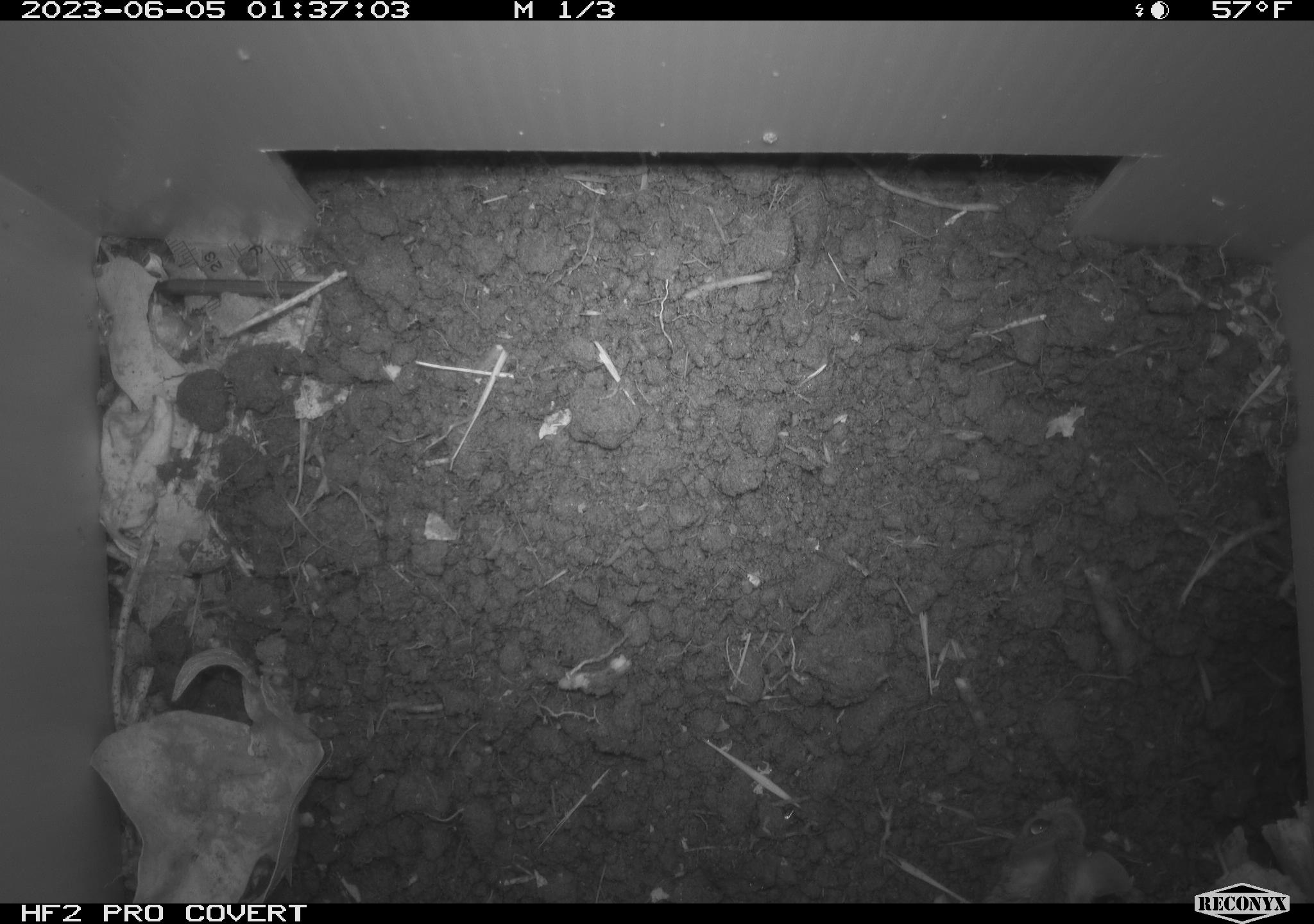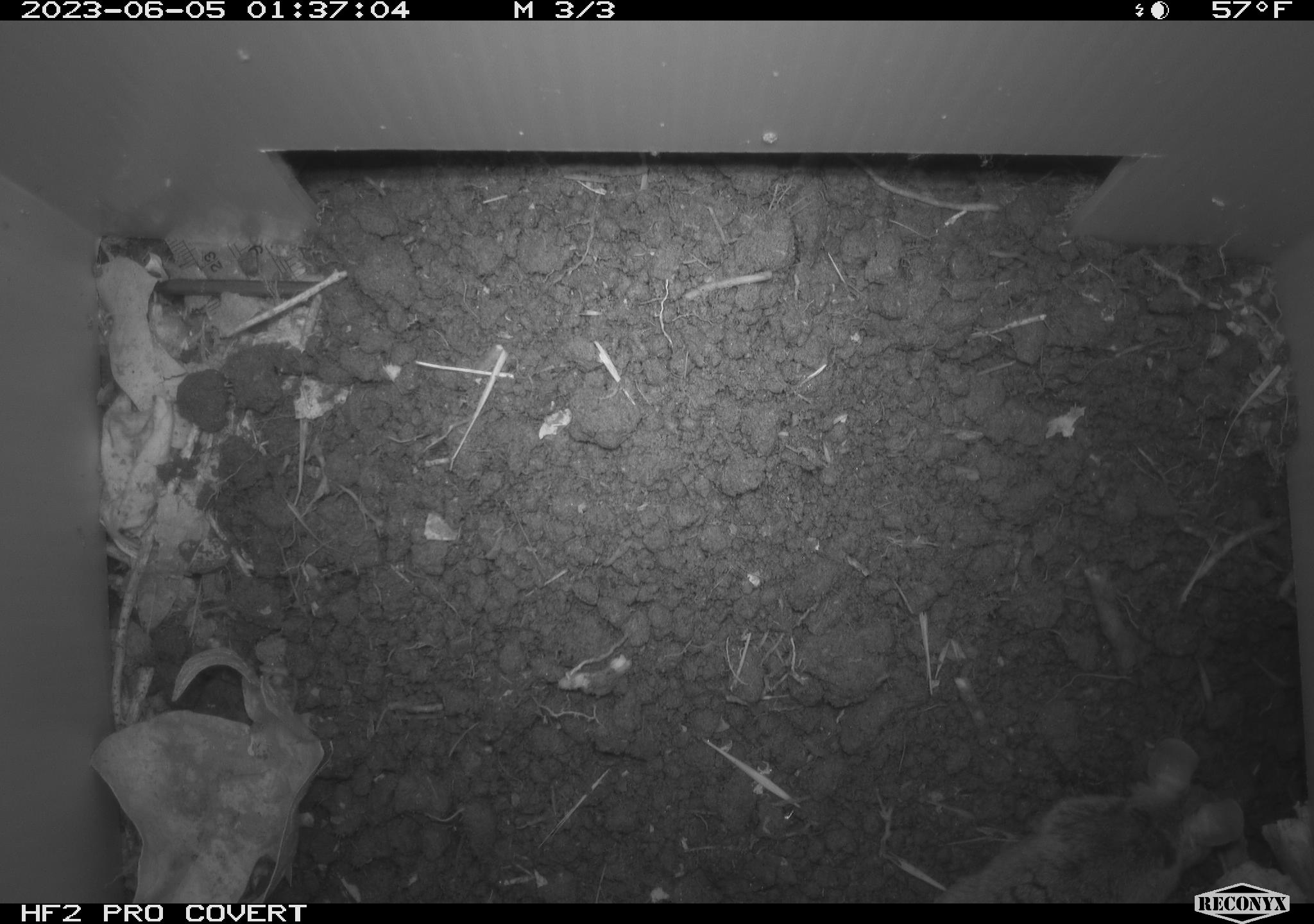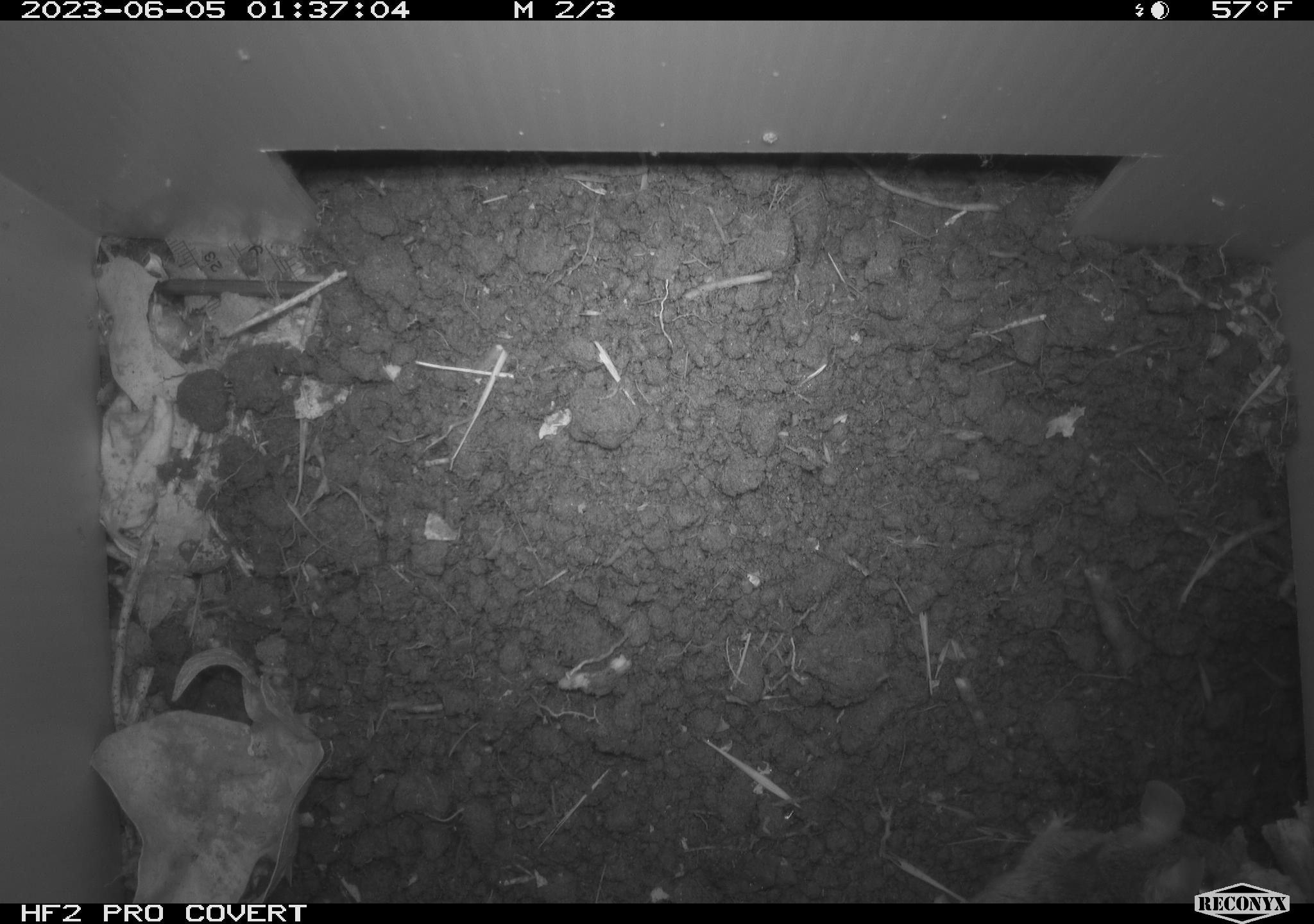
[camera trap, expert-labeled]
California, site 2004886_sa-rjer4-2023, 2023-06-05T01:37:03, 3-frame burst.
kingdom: Animalia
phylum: Chordata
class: Mammalia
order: Rodentia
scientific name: Rodentia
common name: mouse species